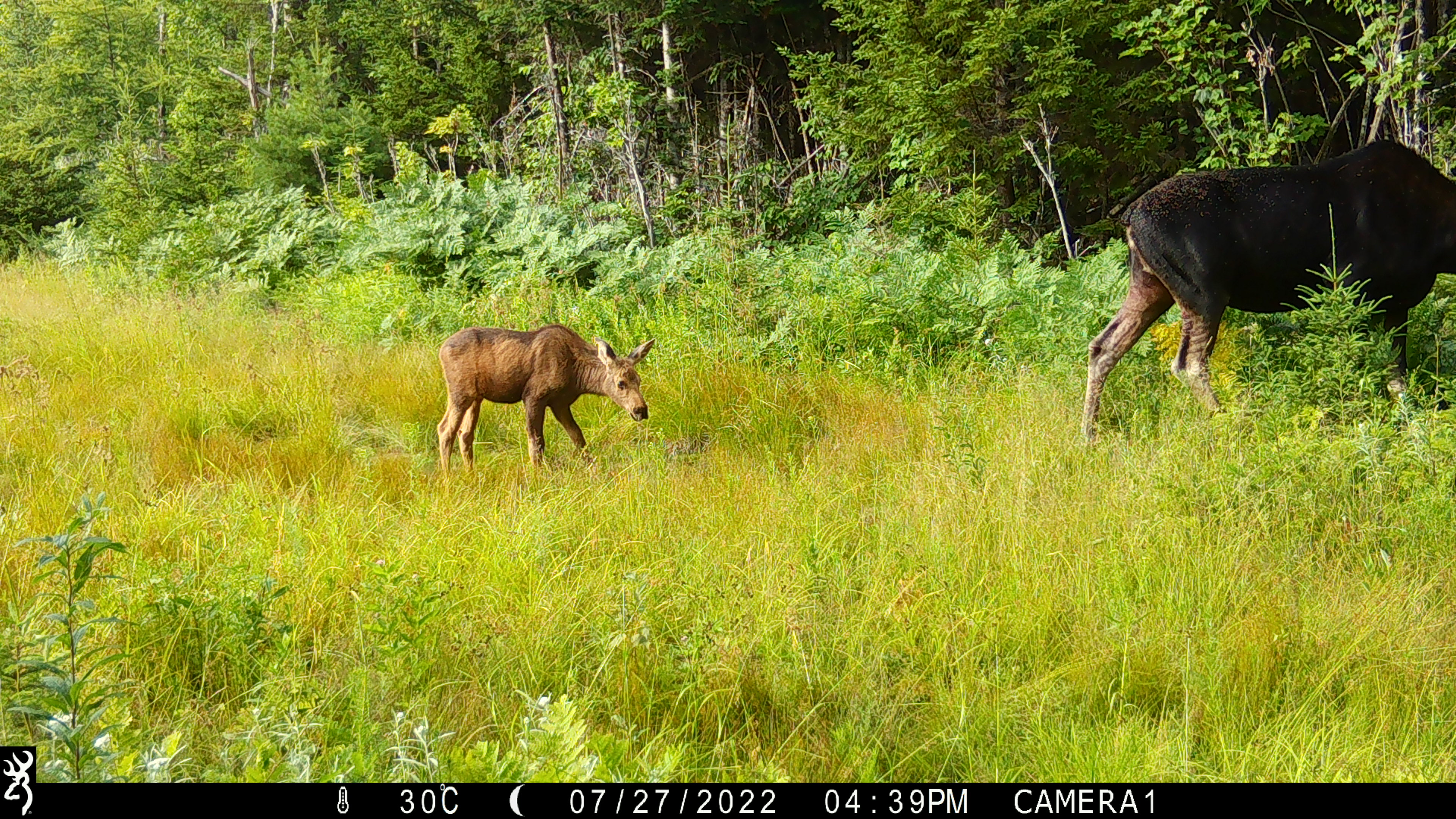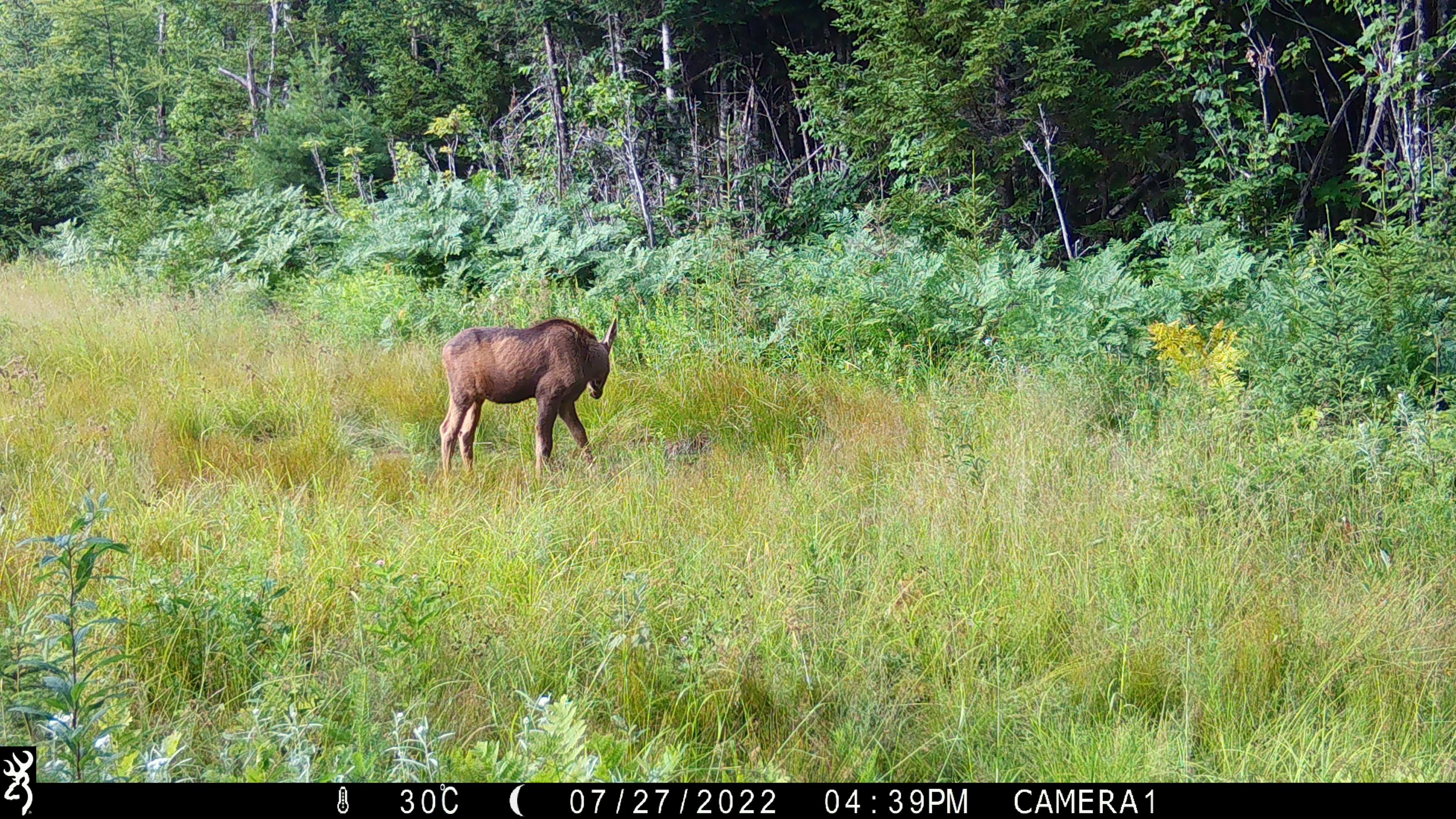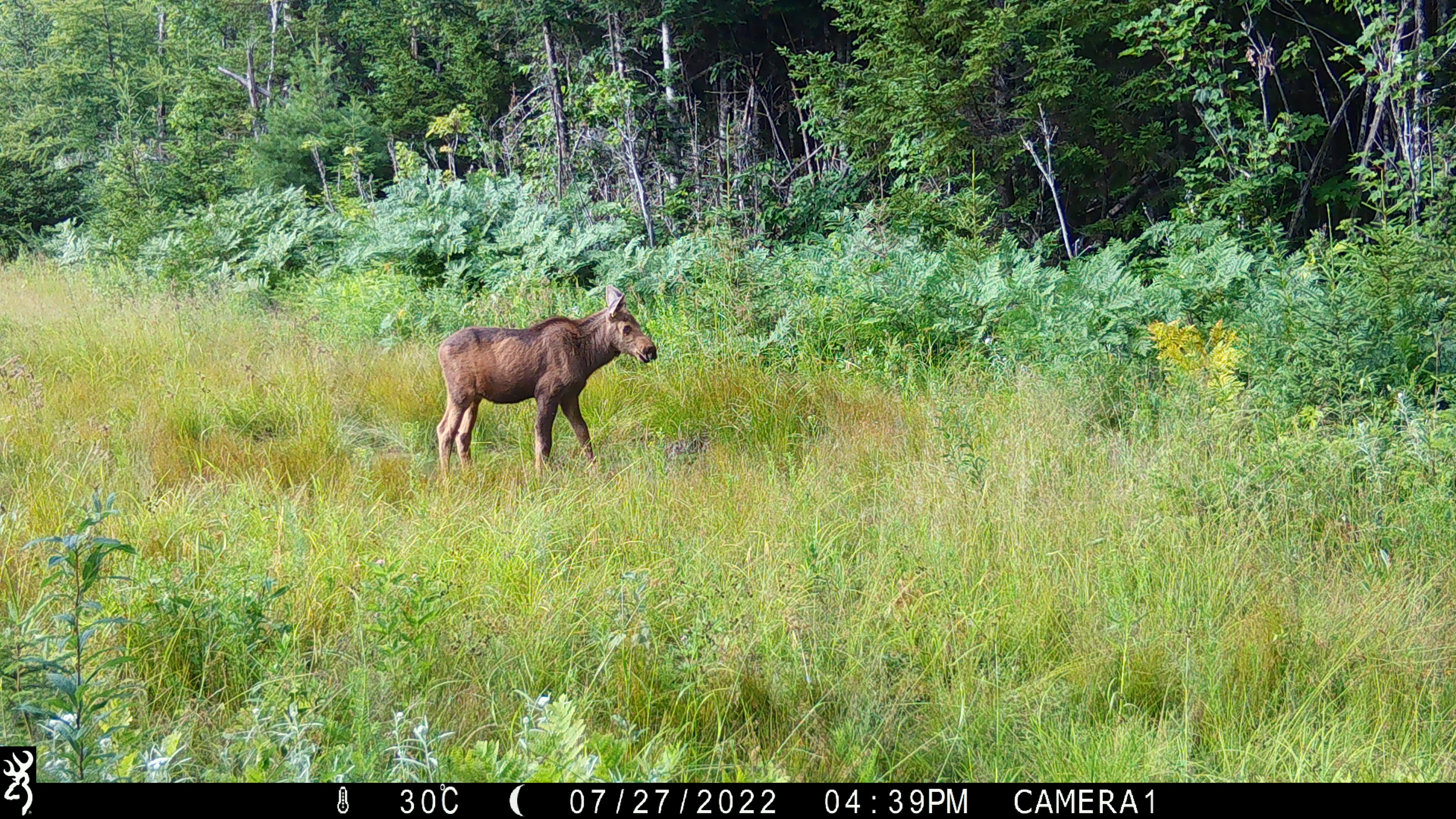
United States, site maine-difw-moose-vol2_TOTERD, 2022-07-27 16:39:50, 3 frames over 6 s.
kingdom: Animalia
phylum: Chordata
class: Mammalia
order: Artiodactyla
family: Cervidae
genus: Alces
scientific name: Alces alces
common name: moose